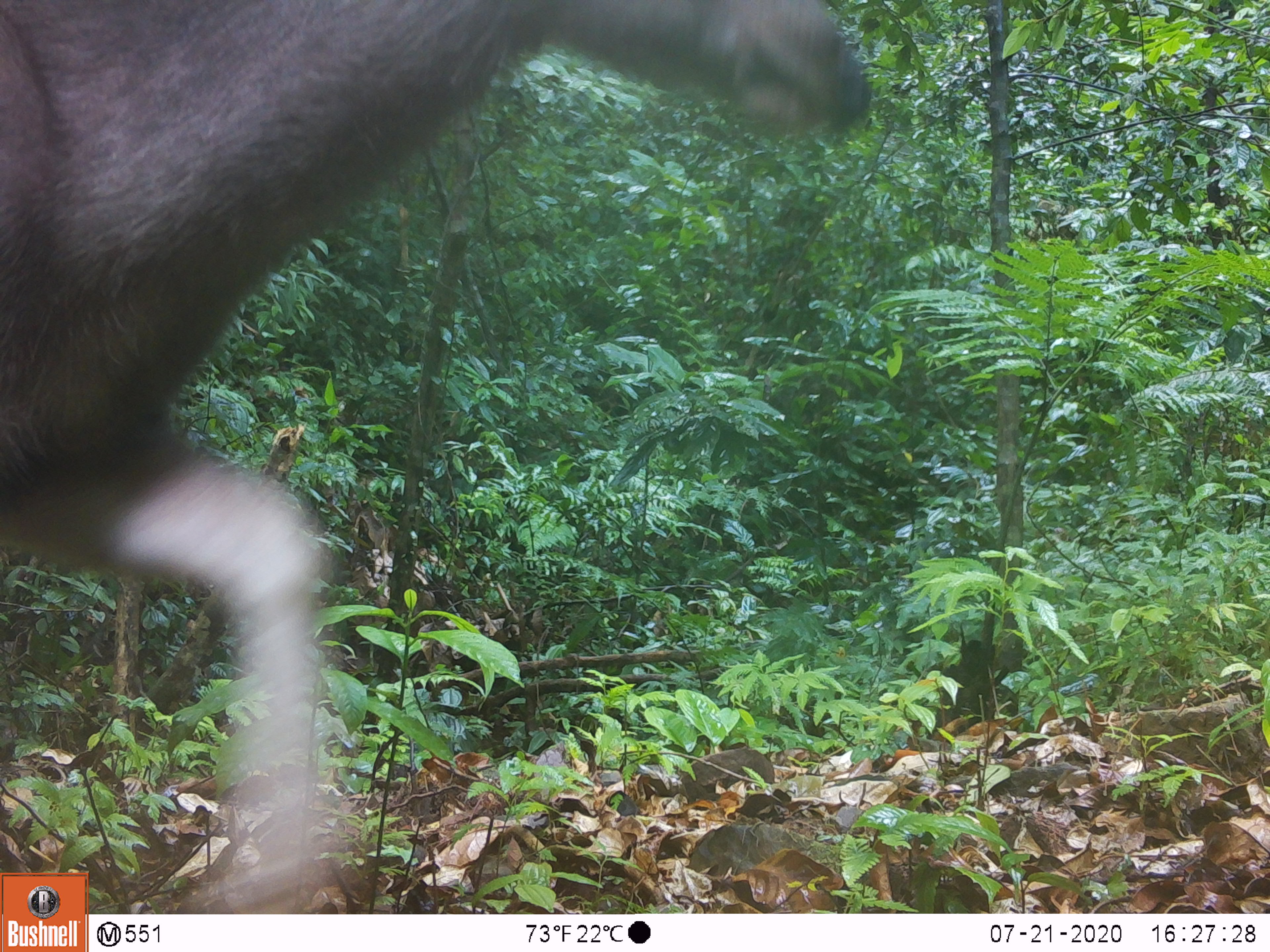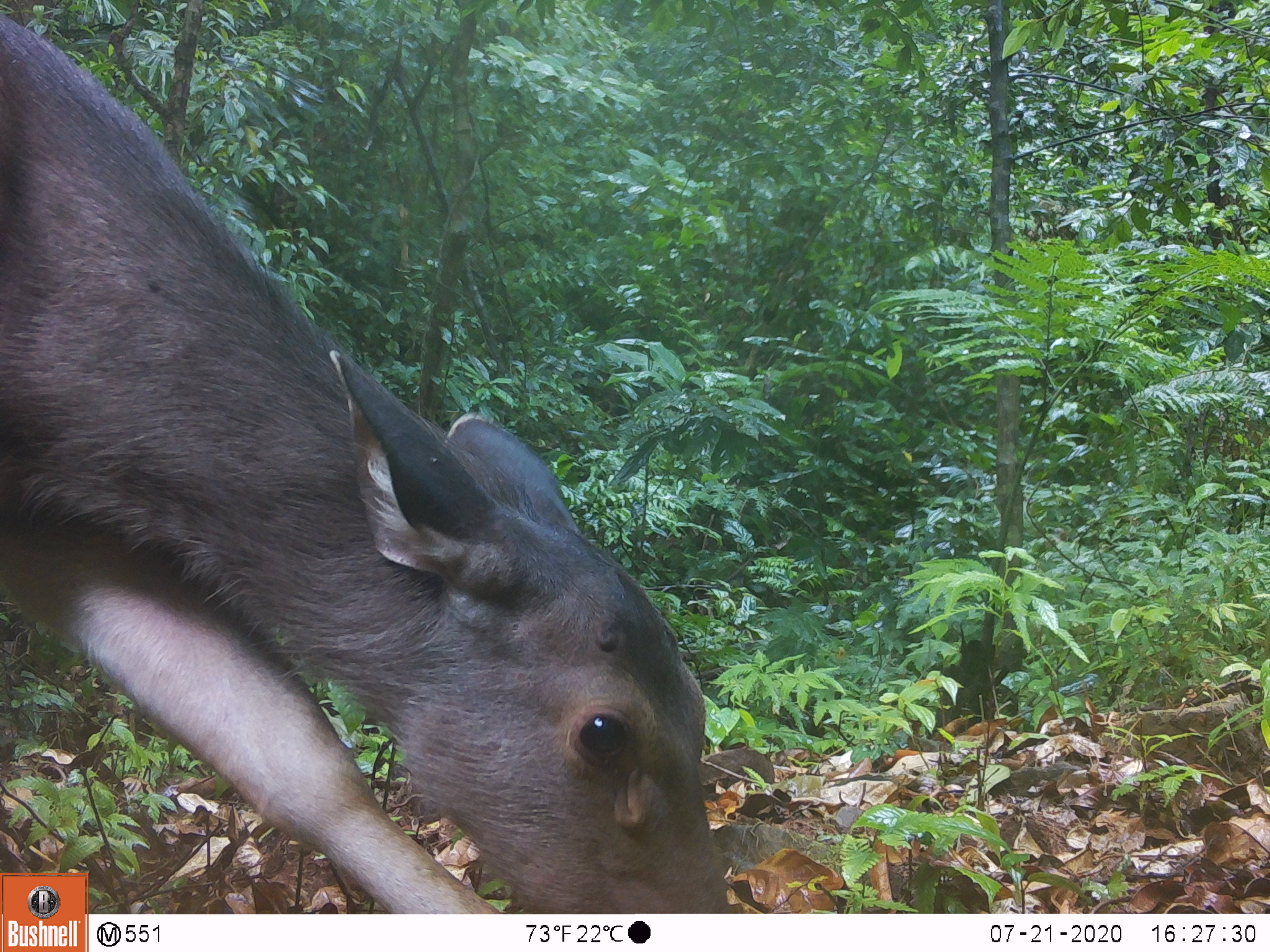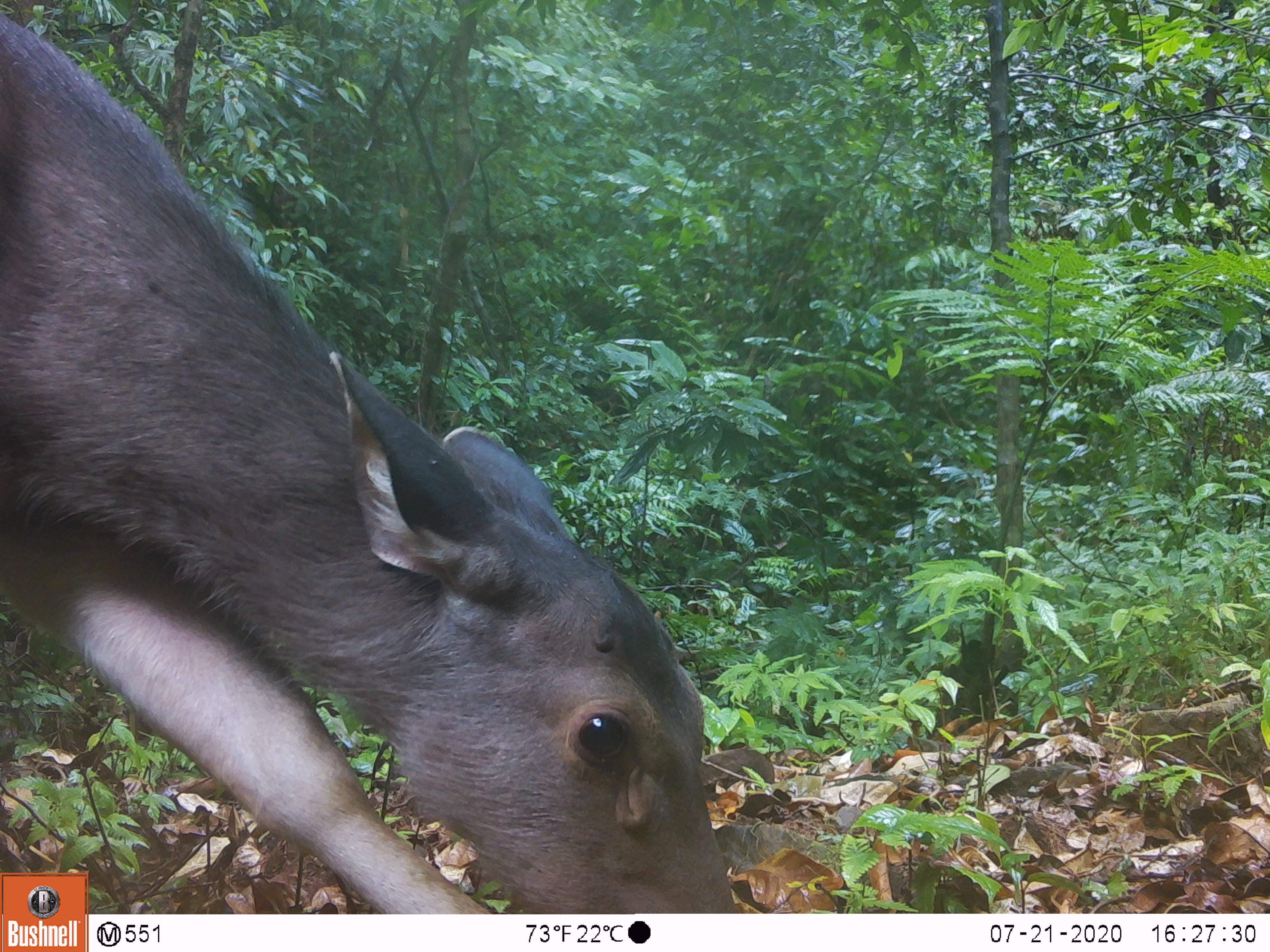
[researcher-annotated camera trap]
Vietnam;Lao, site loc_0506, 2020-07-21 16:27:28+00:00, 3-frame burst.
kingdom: Animalia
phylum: Chordata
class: Mammalia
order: Artiodactyla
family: Cervidae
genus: Rusa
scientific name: Rusa unicolor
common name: sambar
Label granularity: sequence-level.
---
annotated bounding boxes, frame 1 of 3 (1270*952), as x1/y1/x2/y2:
sambar: 0/0/871/910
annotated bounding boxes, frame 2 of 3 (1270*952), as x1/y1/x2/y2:
sambar: 0/15/730/912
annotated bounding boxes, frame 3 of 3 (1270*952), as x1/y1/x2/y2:
sambar: 0/15/742/912